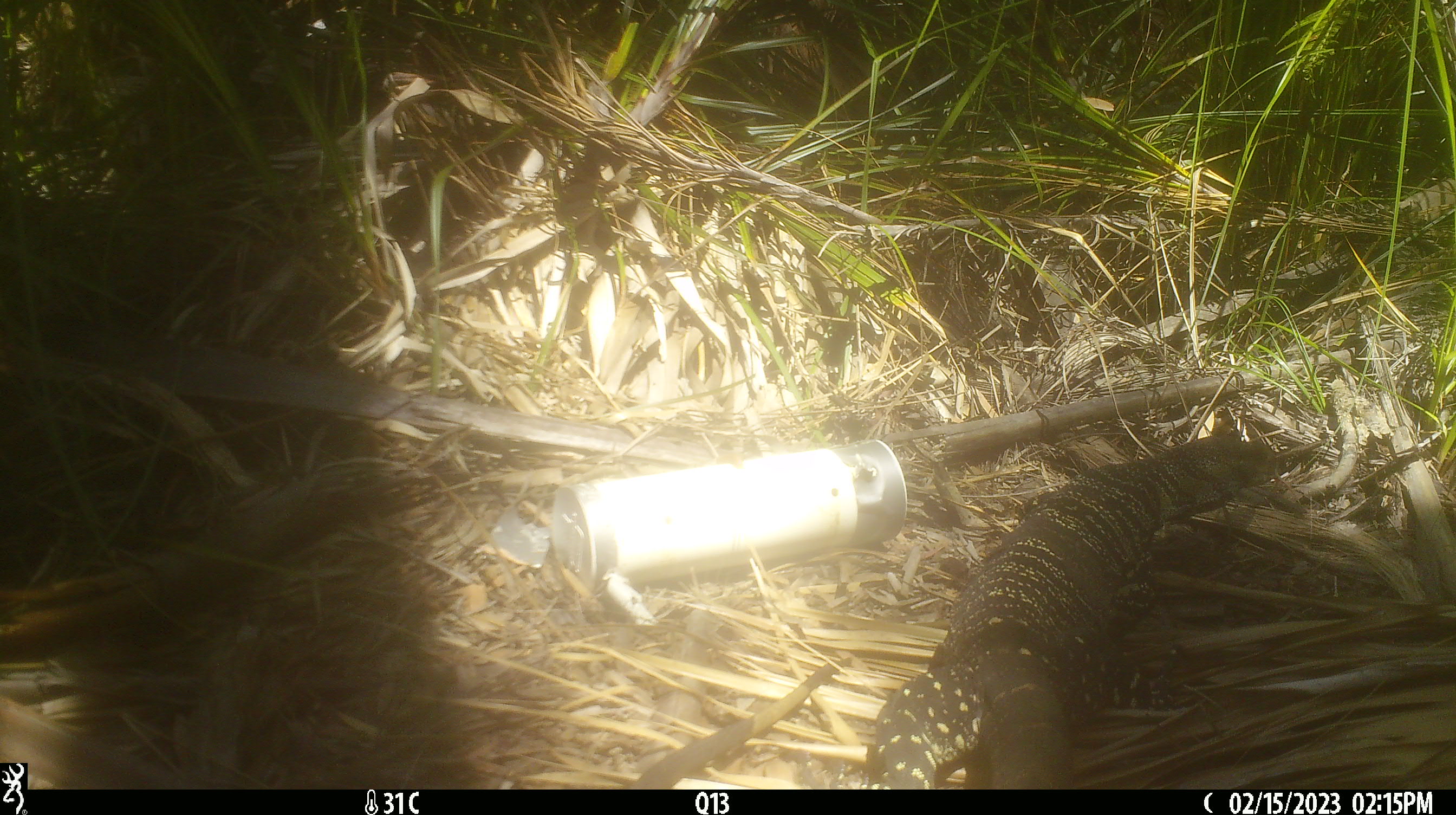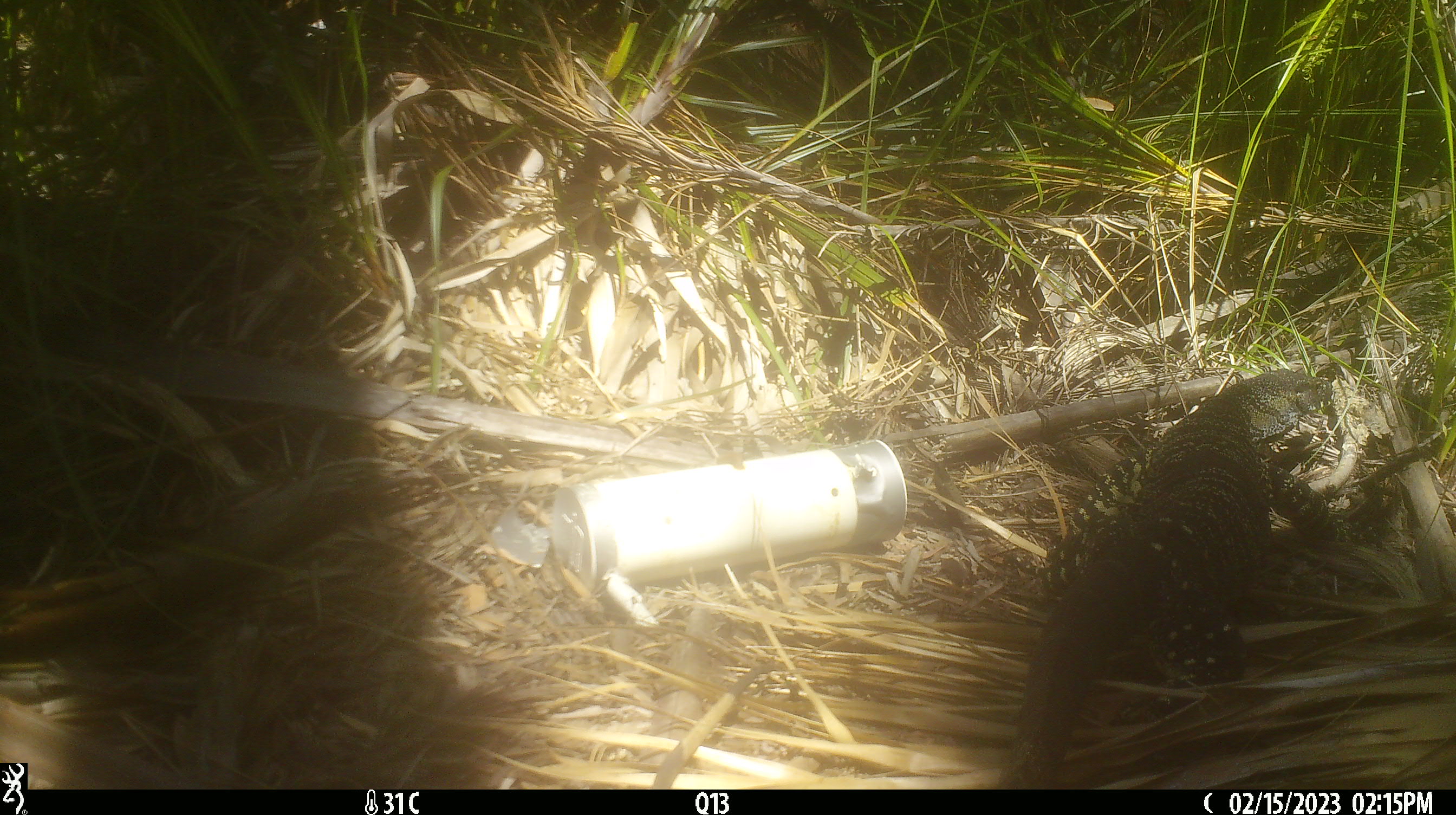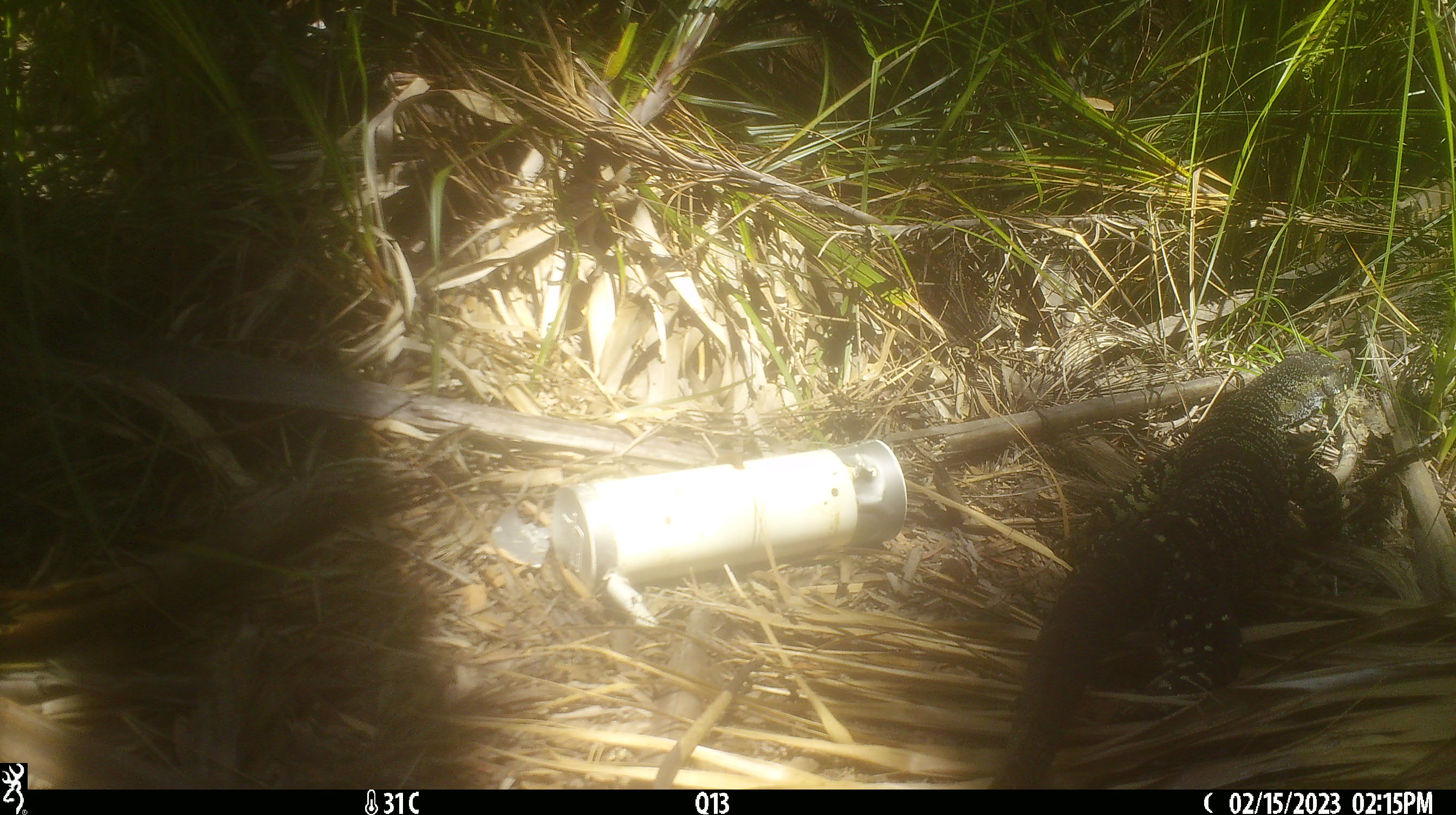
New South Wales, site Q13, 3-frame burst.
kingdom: Animalia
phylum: Chordata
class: Reptilia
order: Squamata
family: Varanidae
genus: Varanus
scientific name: Varanus varius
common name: lace monitor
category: goanna